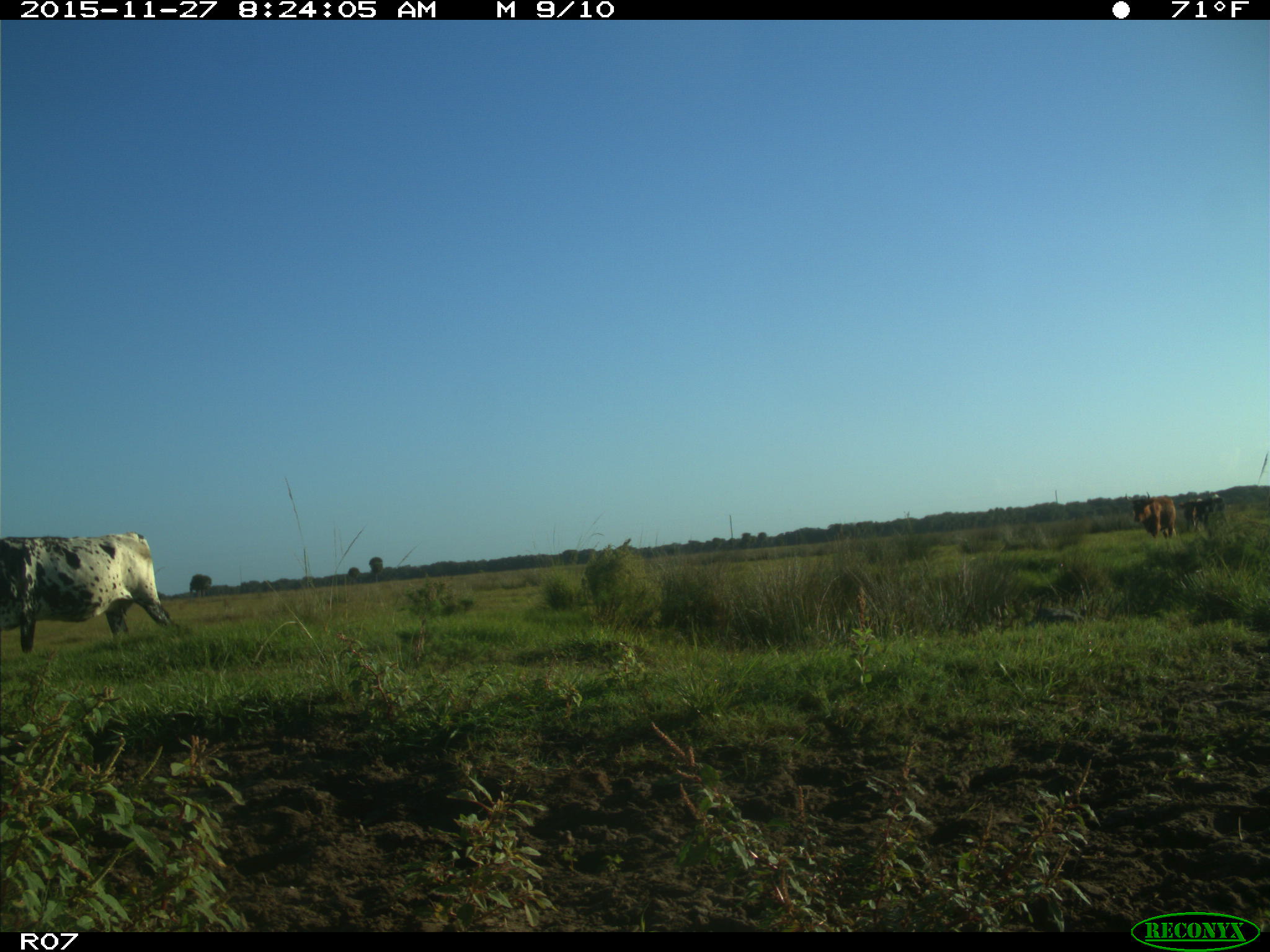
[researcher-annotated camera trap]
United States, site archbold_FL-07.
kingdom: Animalia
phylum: Chordata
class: Mammalia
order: Artiodactyla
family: Bovidae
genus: Bos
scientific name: Bos taurus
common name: domestic cow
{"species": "Bos taurus (domestic cow)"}